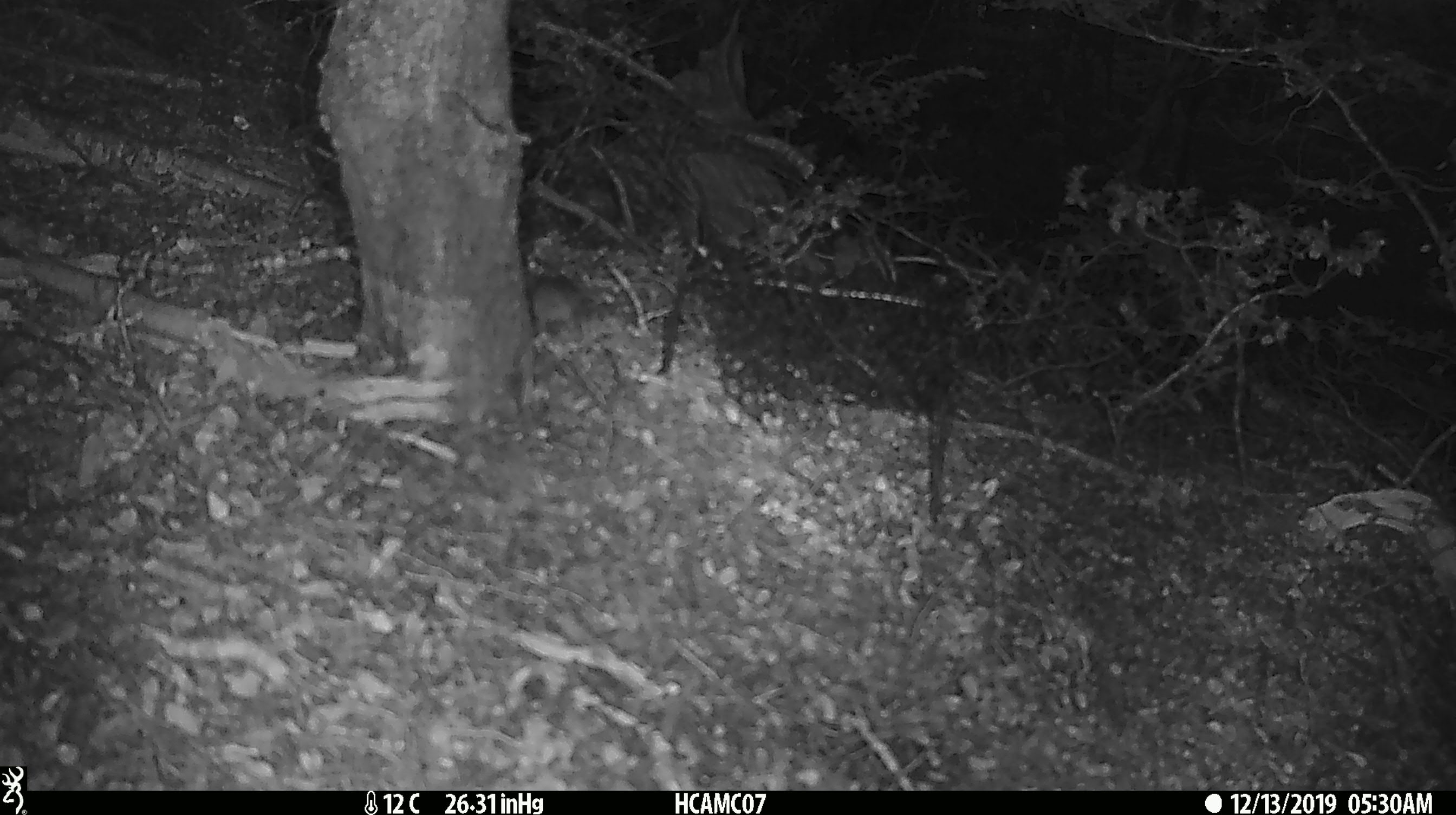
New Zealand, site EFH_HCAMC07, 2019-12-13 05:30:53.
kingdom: Animalia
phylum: Chordata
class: Mammalia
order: Rodentia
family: Muridae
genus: Mus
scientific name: Mus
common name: mouse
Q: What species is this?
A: Mouse (Mus).